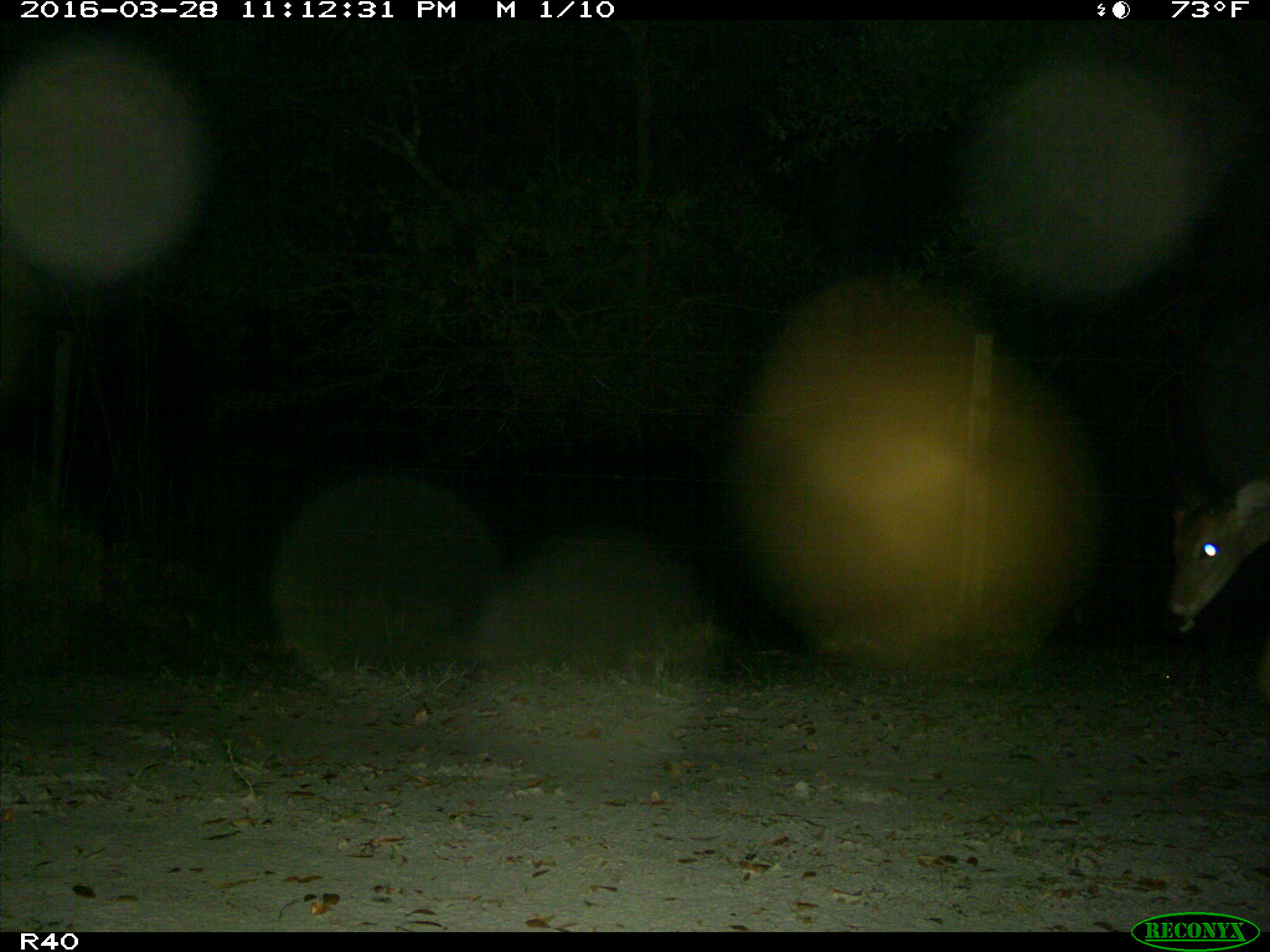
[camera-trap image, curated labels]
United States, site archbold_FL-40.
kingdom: Animalia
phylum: Chordata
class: Mammalia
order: Artiodactyla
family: Cervidae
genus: Odocoileus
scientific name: Odocoileus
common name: deer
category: unidentified deer